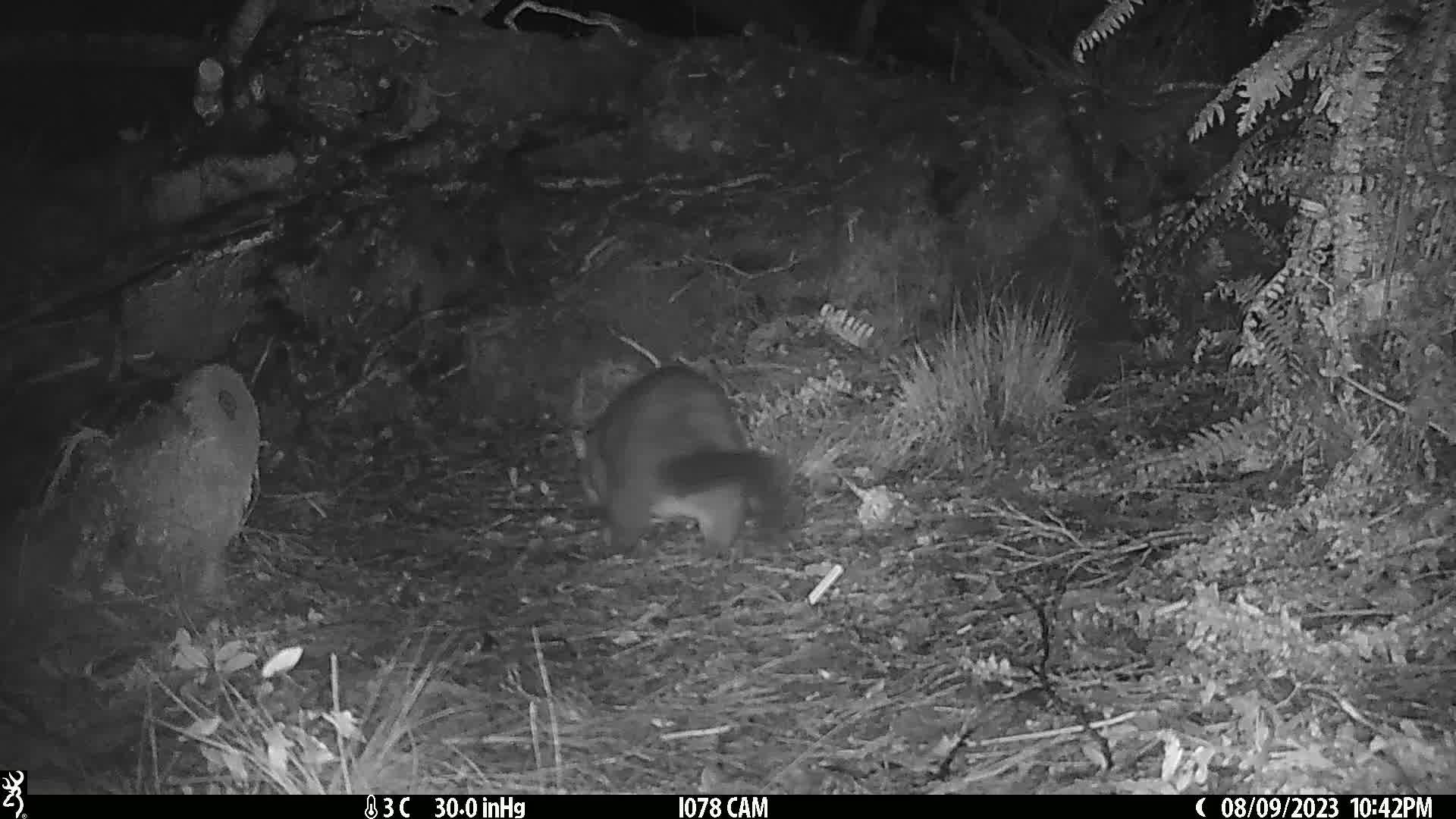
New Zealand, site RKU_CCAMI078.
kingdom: Animalia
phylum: Chordata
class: Mammalia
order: Diprotodontia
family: Phalangeridae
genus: Trichosurus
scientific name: Trichosurus vulpecula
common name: common brushtail possum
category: possum